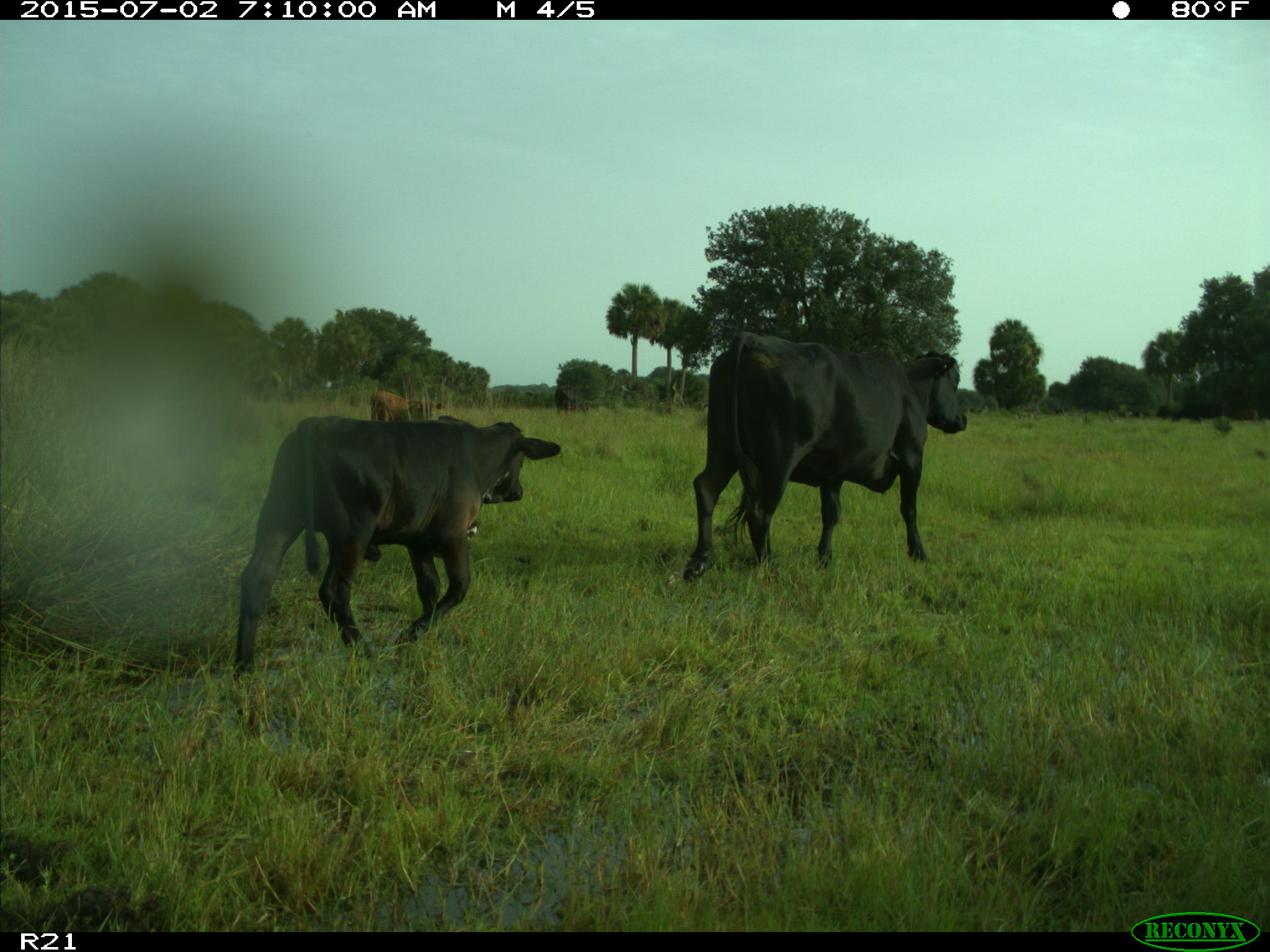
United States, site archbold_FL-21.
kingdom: Animalia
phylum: Chordata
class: Mammalia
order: Artiodactyla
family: Bovidae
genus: Bos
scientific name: Bos taurus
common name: domestic cow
Bos taurus (domestic cow).